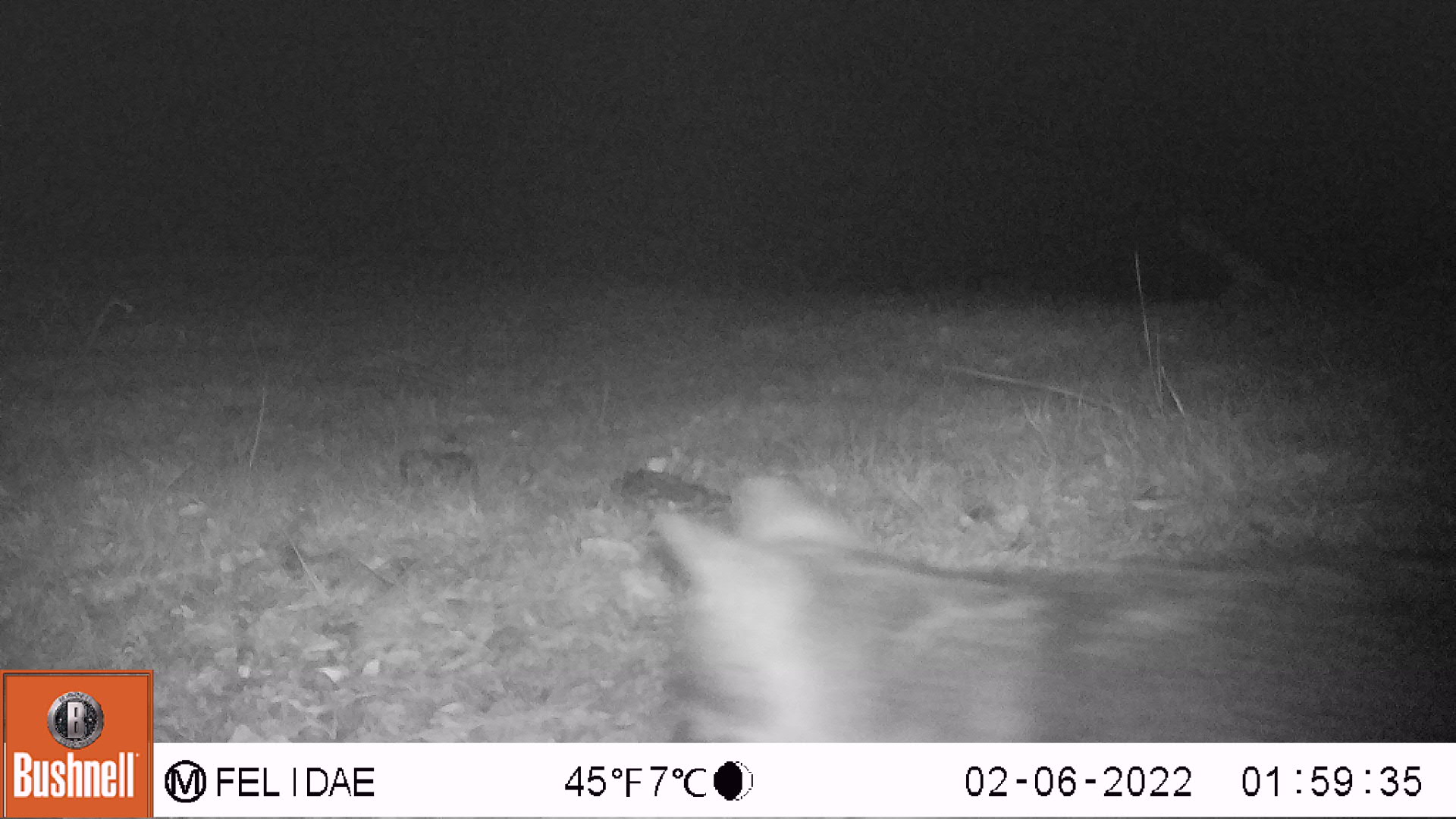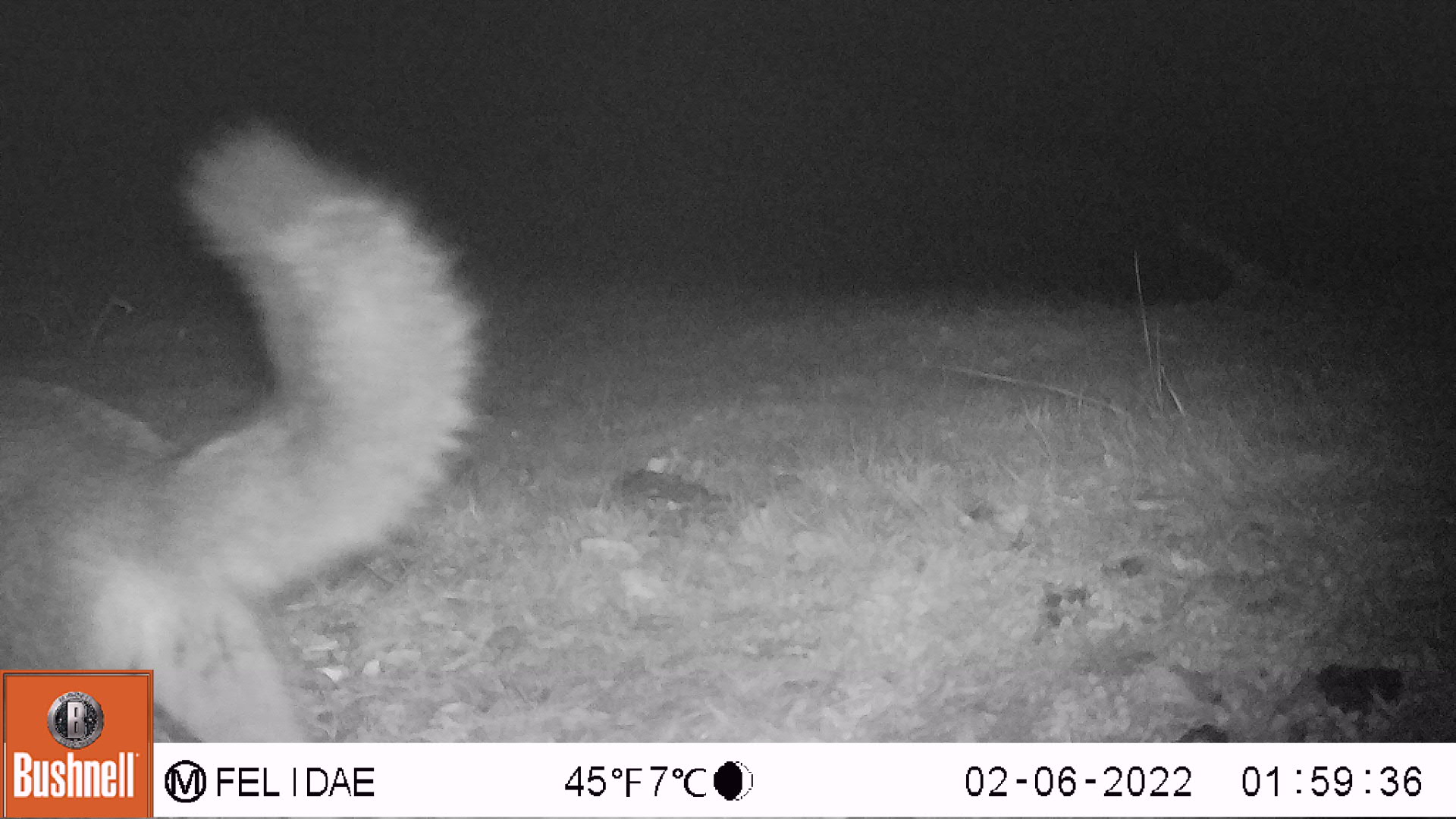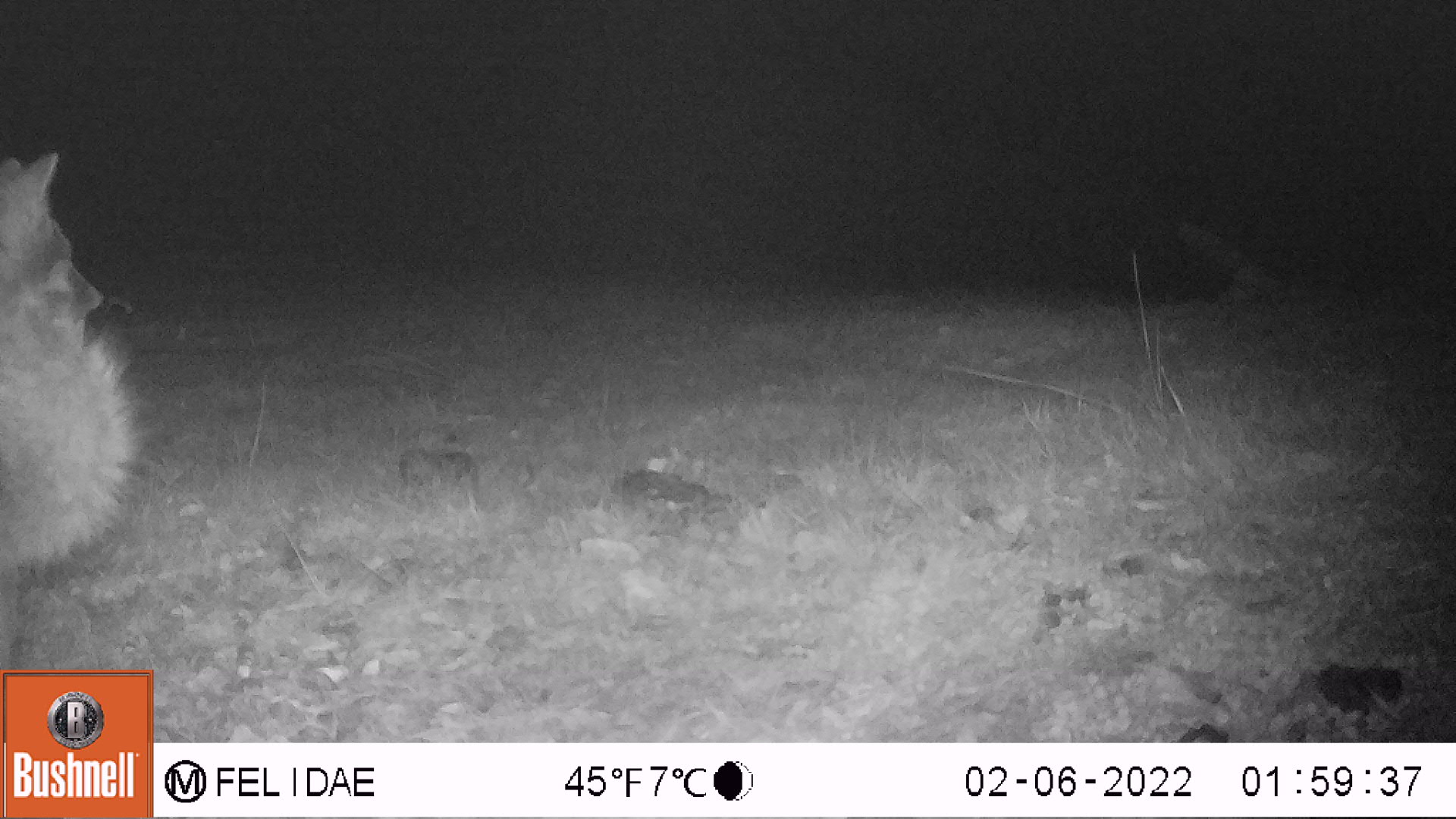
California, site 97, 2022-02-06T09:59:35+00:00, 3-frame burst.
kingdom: Animalia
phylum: Chordata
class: Mammalia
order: Carnivora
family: Canidae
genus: Urocyon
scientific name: Urocyon cinereoargenteus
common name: gray fox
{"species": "gray fox (Urocyon cinereoargenteus)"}